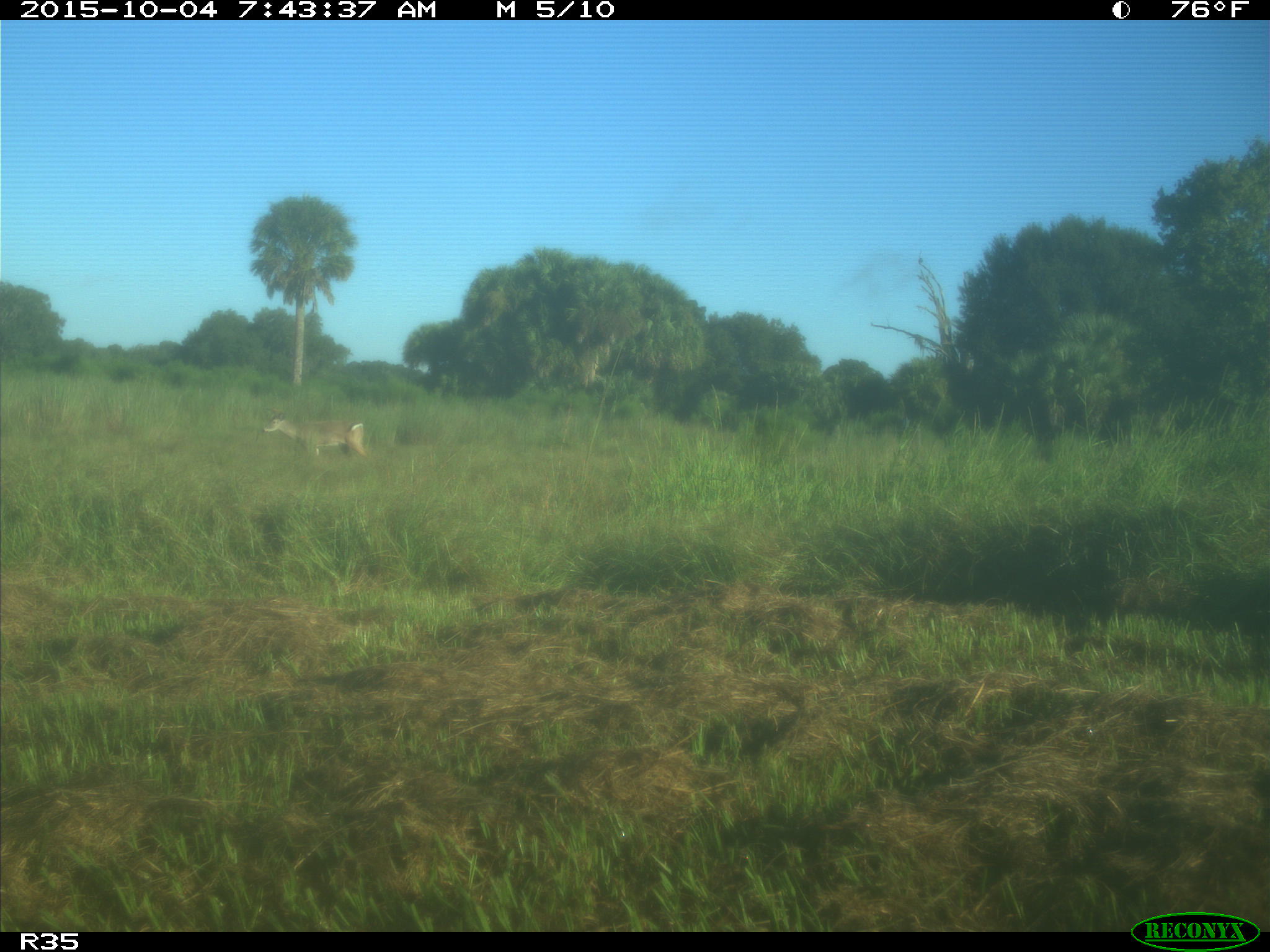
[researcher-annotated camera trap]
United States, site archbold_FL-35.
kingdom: Animalia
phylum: Chordata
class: Mammalia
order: Artiodactyla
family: Cervidae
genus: Odocoileus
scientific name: Odocoileus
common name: deer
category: unidentified deer